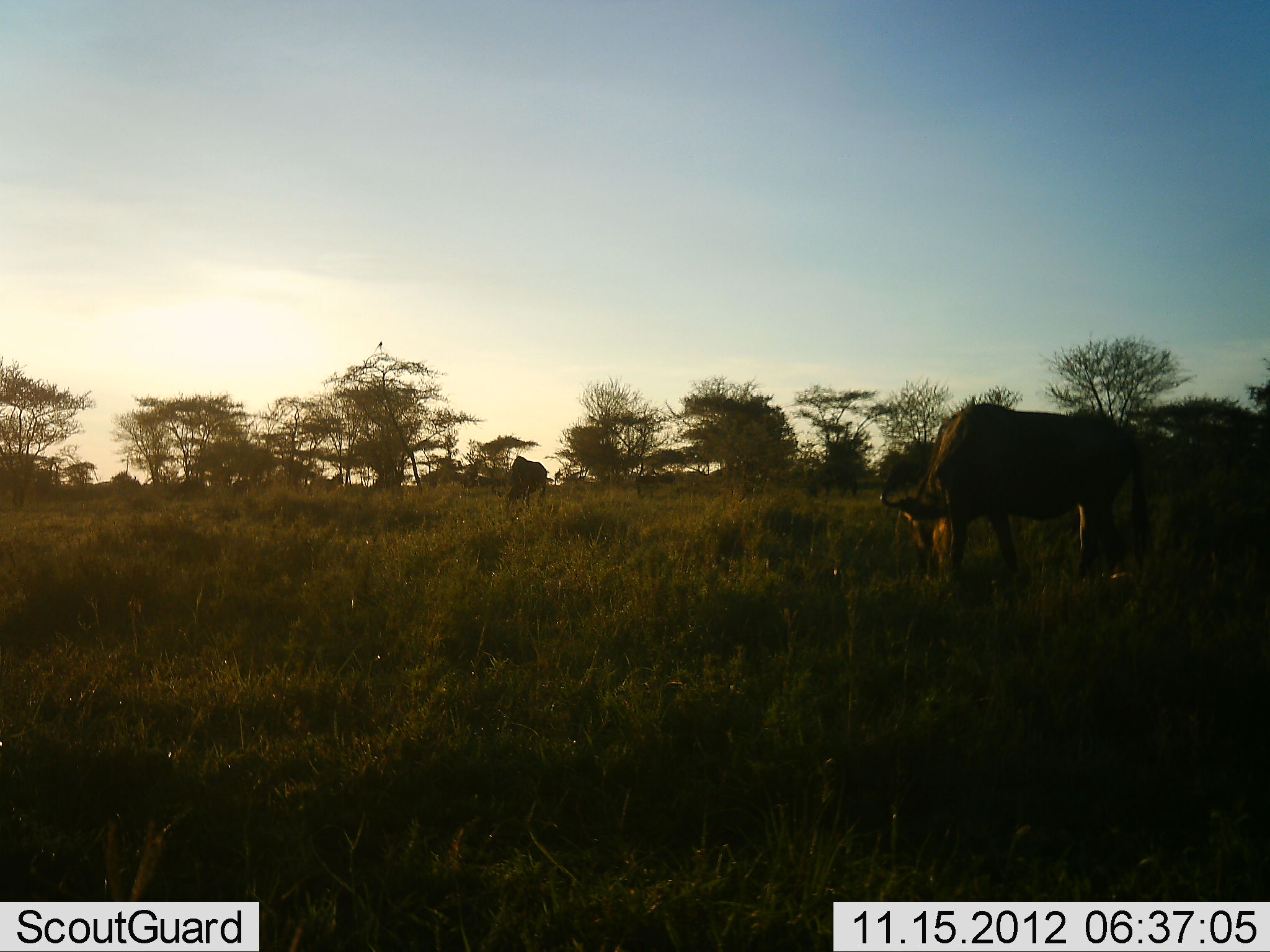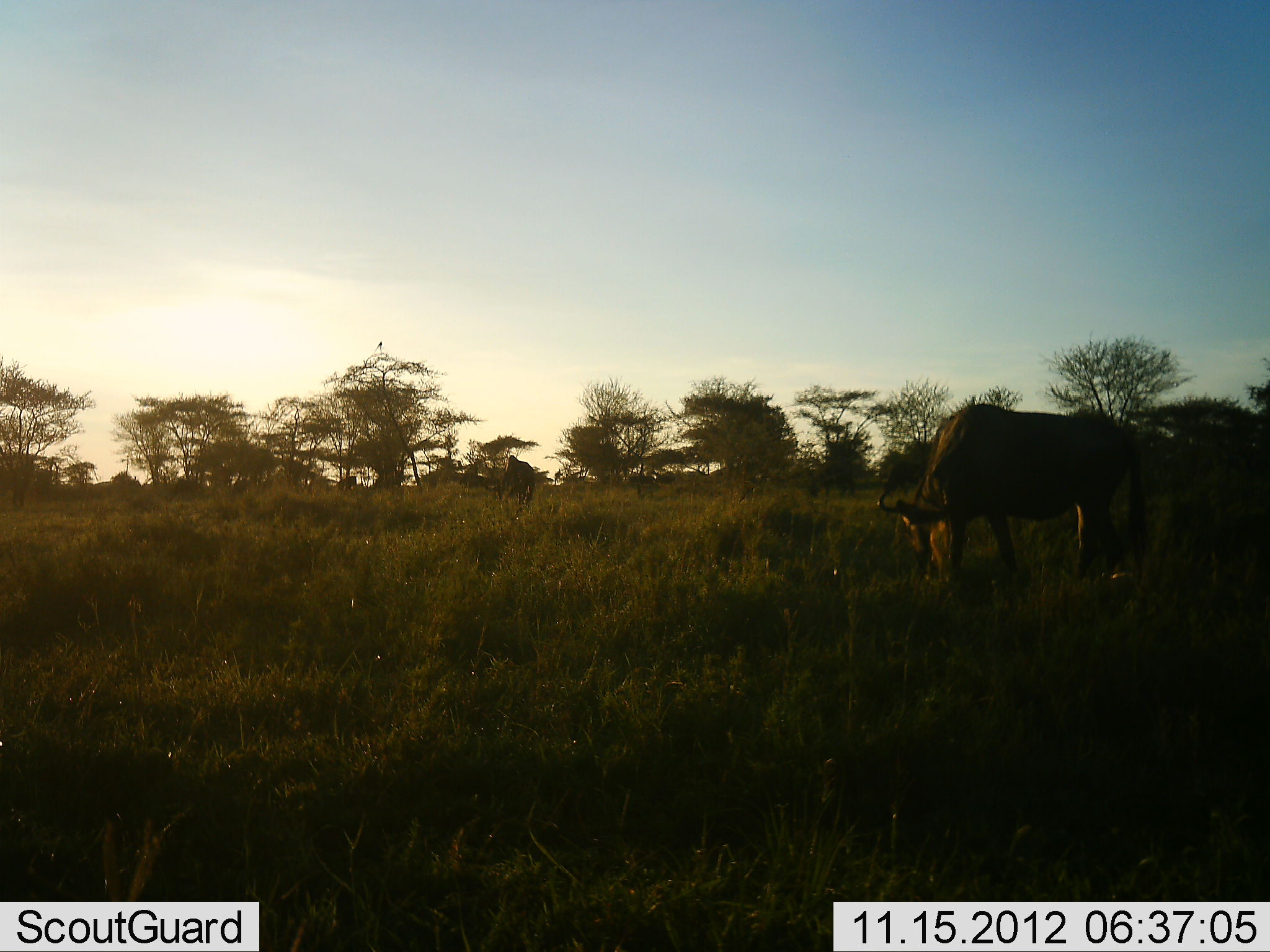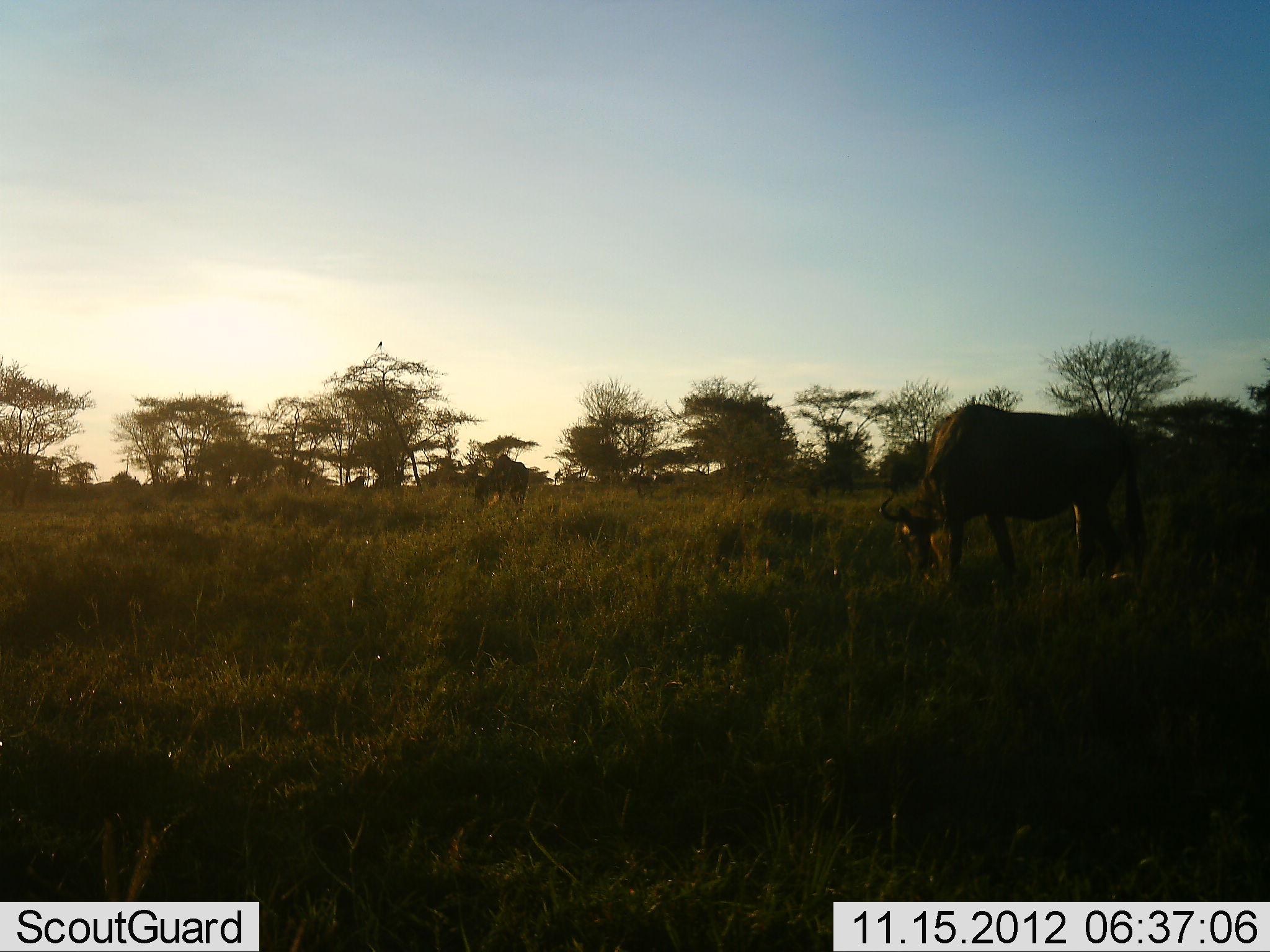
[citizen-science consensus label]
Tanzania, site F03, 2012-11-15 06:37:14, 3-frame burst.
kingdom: Animalia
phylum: Chordata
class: Mammalia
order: Artiodactyla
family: Bovidae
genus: Connochaetes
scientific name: Connochaetes taurinus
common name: blue wildebeest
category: wildebeest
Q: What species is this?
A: Wildebeest (blue wildebeest) (Connochaetes taurinus).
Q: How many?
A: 5.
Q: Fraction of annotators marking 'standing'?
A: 45%.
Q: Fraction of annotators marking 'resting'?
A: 0%.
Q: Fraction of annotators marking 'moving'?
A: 27%.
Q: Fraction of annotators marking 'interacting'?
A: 0%.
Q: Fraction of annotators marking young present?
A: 0%.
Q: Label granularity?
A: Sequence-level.